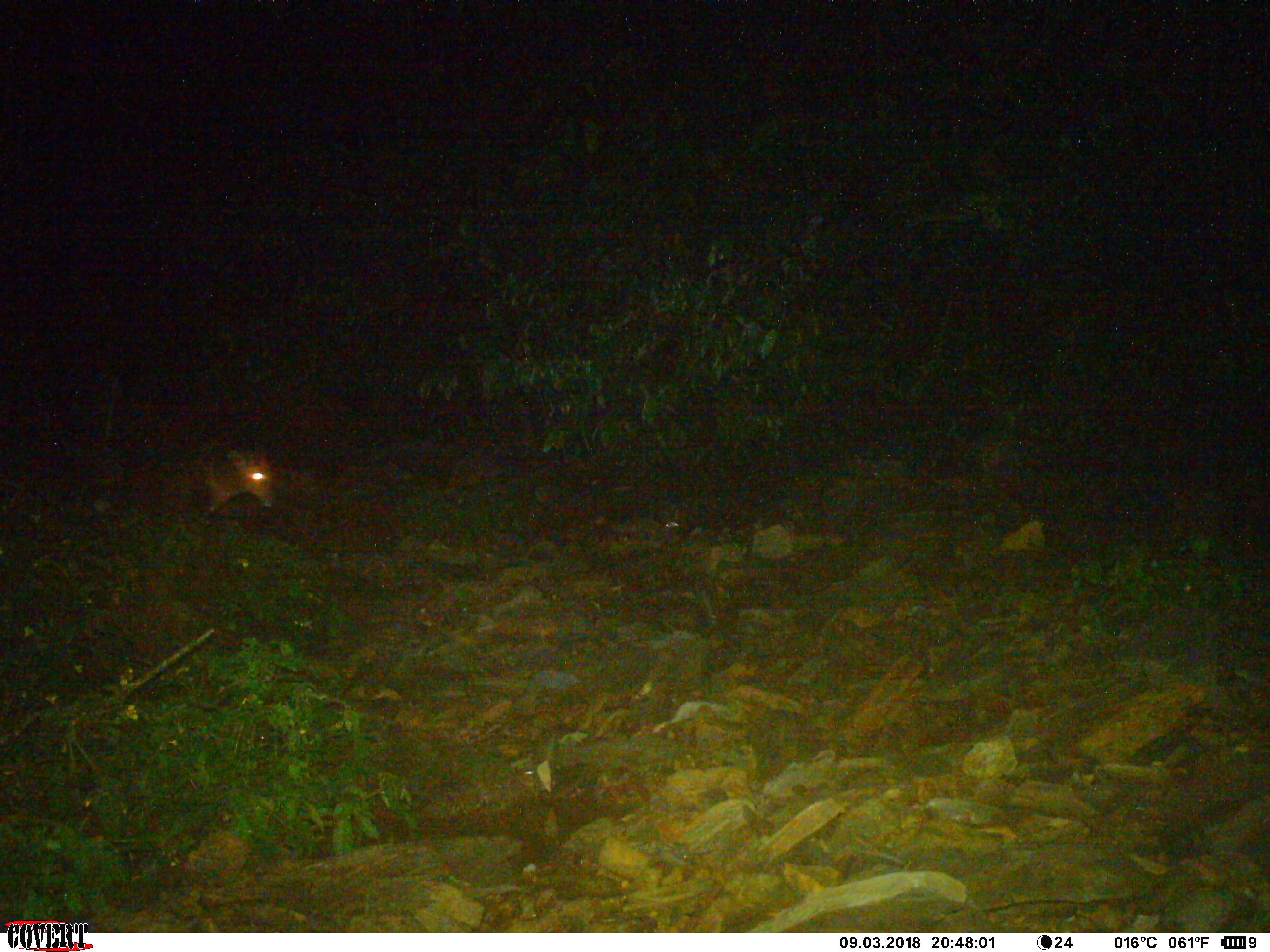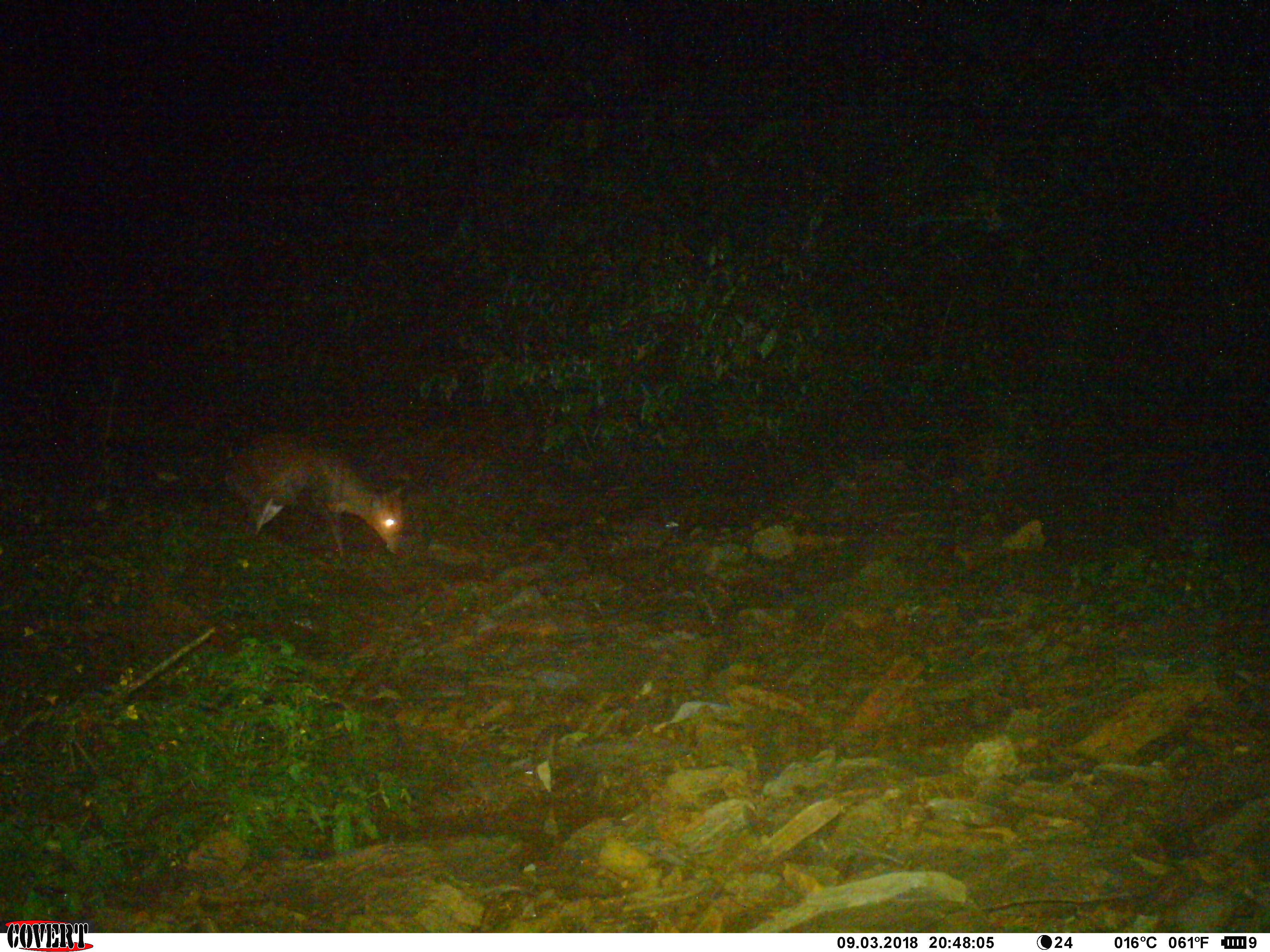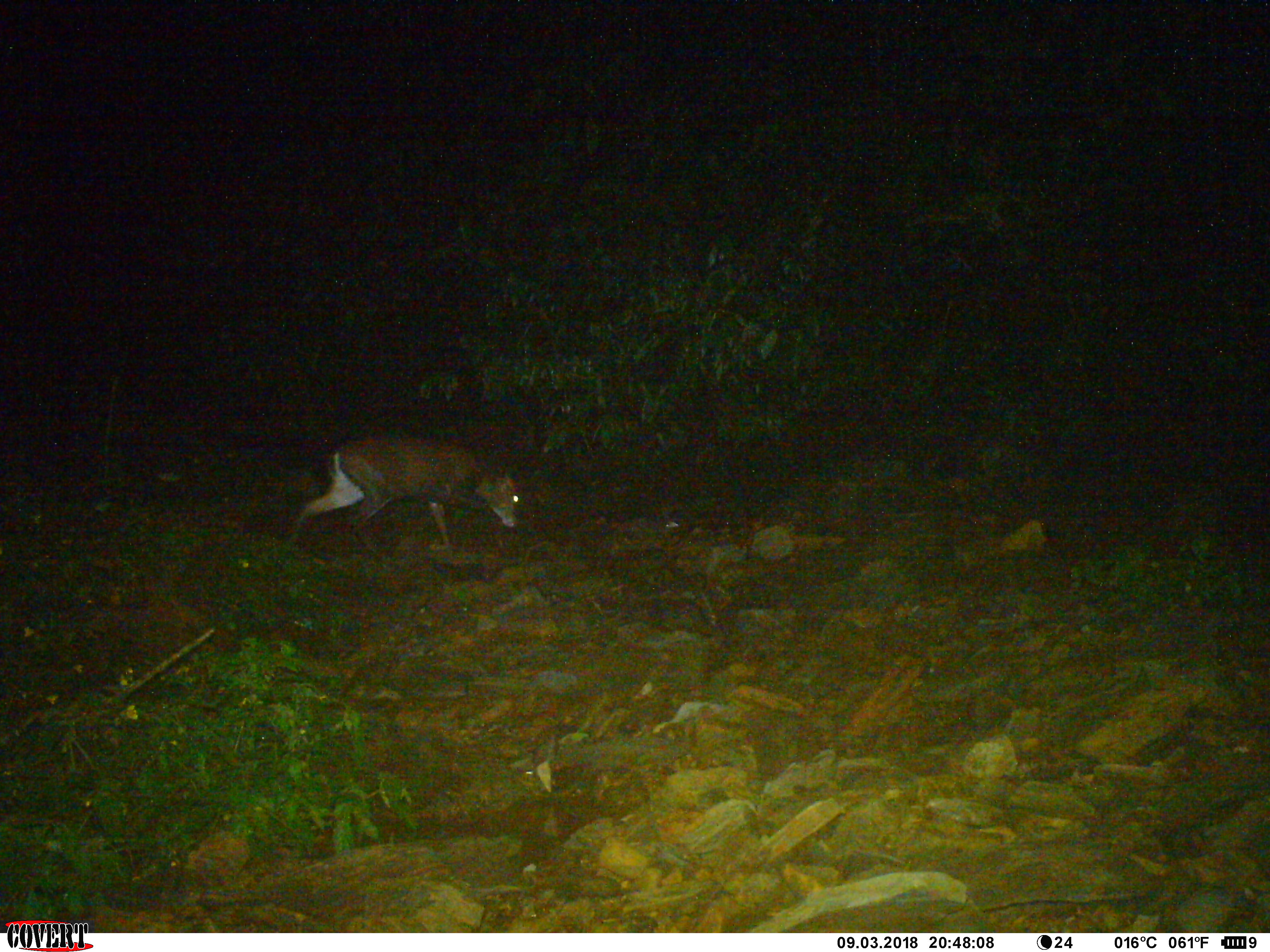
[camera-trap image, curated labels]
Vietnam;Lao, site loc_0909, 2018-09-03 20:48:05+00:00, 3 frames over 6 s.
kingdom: Animalia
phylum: Chordata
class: Mammalia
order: Artiodactyla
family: Cervidae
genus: Muntiacus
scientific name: Muntiacus rooseveltorum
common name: roosevelt's muntjac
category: roosevelts muntjac group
Roosevelts muntjac group (roosevelt's muntjac) (Muntiacus rooseveltorum). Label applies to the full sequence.